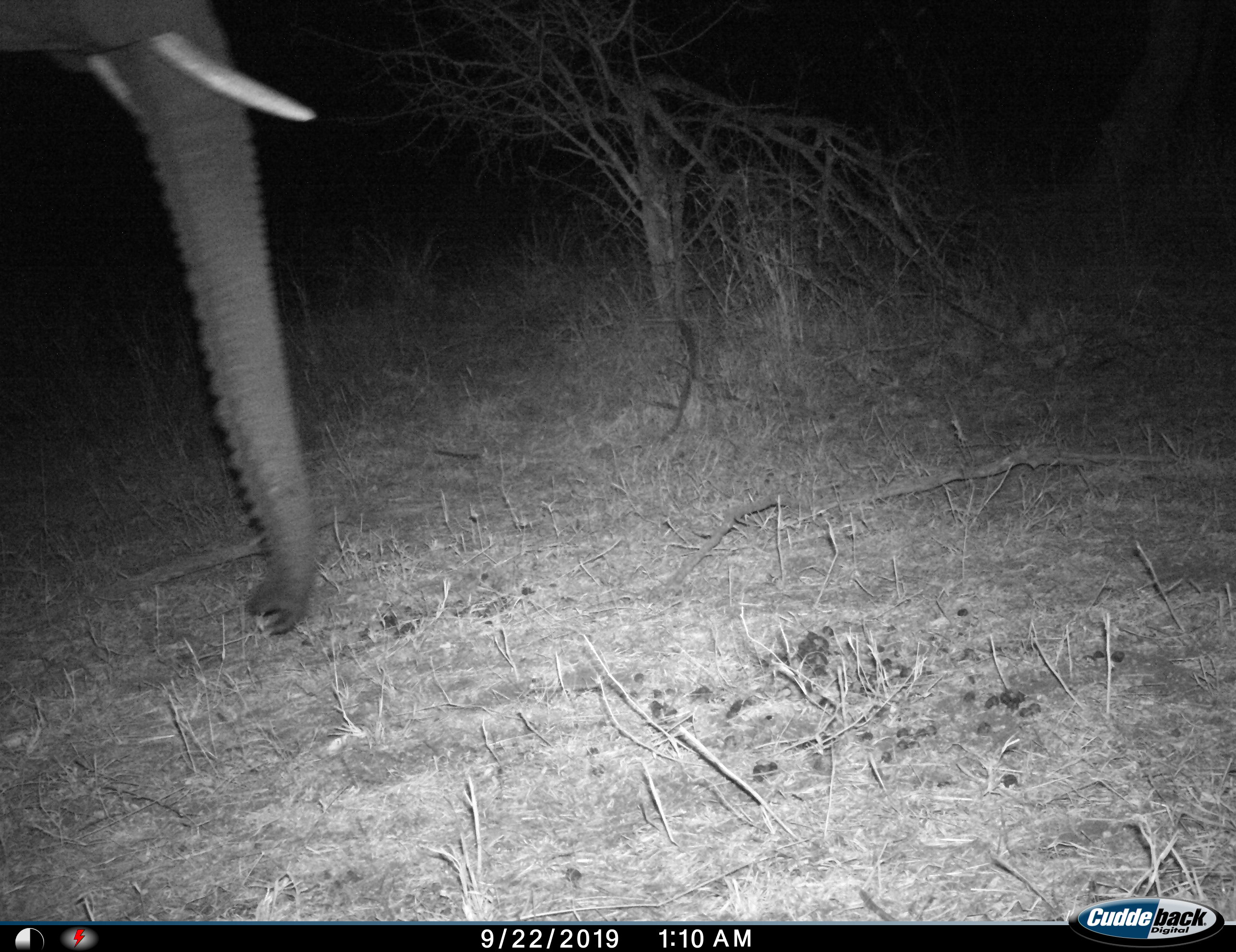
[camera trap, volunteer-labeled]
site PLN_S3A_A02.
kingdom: Animalia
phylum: Chordata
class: Mammalia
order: Proboscidea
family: Elephantidae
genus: Loxodonta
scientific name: Loxodonta africana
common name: african bush elephant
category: elephant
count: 1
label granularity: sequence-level